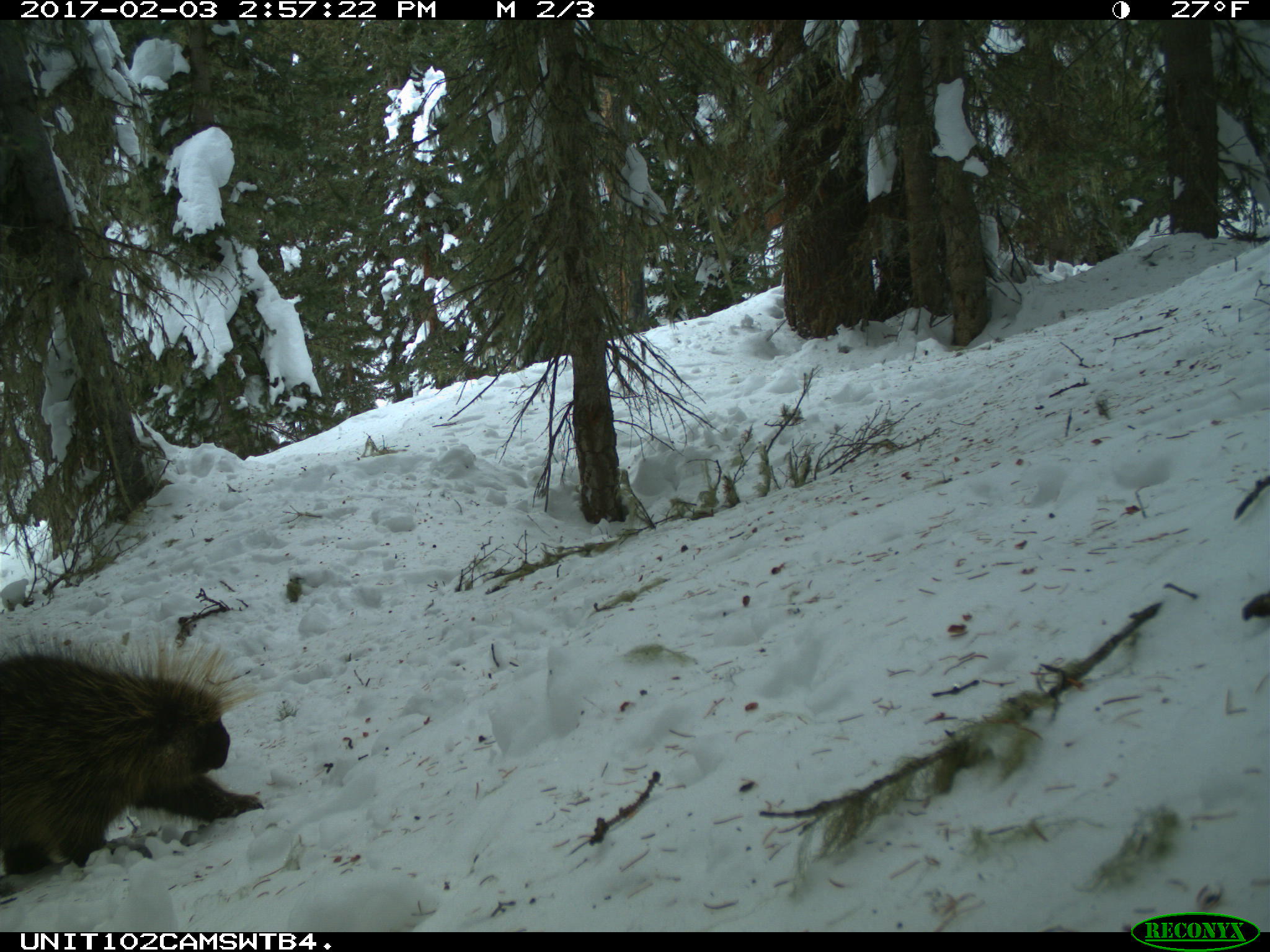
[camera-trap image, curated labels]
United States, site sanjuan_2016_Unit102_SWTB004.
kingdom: Animalia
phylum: Chordata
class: Mammalia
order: Rodentia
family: Erethizontidae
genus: Erethizon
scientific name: Erethizon dorsatum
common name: north american porcupine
Erethizon dorsatum (north american porcupine).